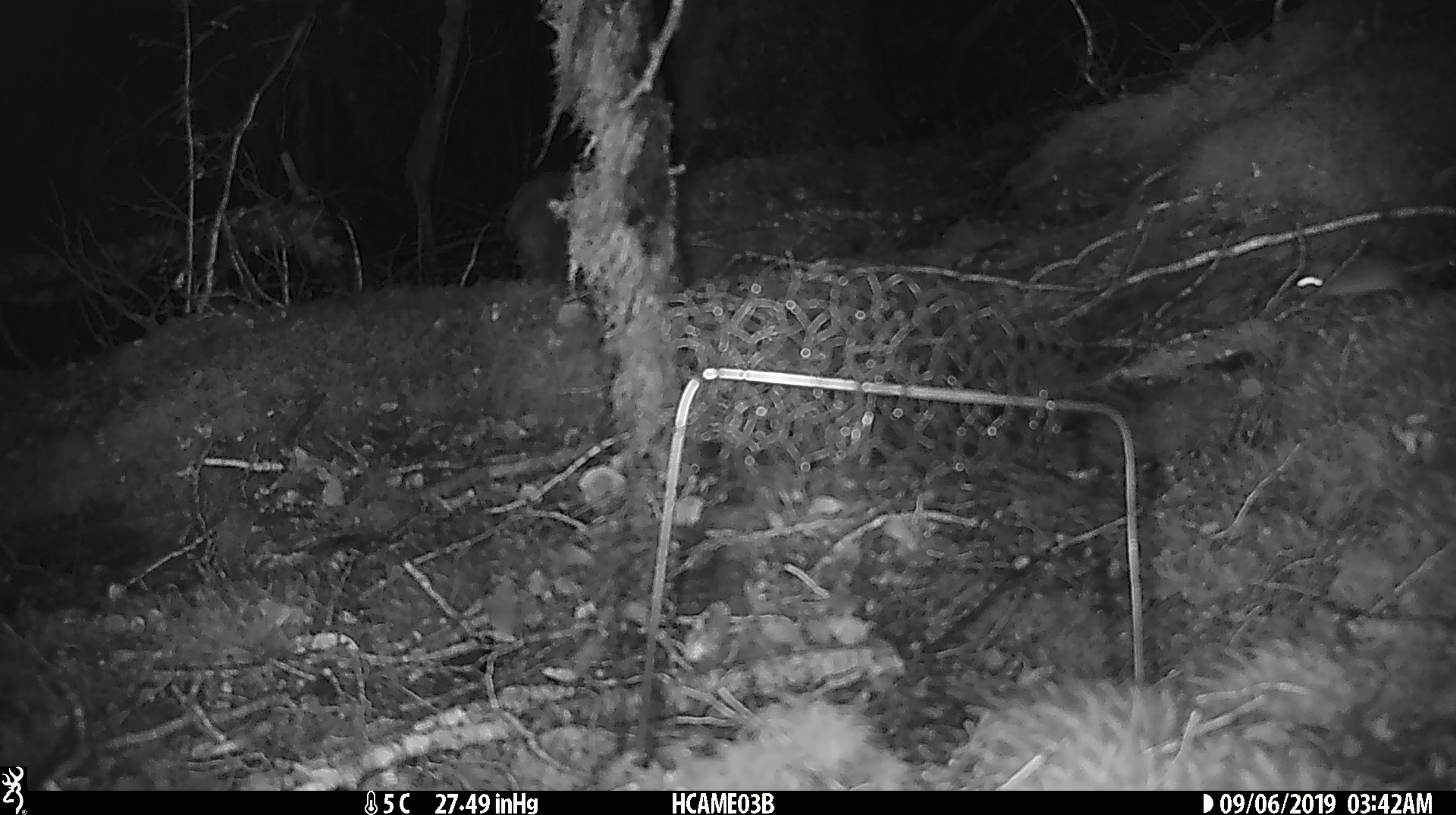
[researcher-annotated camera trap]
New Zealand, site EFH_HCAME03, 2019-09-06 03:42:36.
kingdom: Animalia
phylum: Chordata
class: Mammalia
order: Rodentia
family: Muridae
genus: Mus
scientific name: Mus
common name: mouse